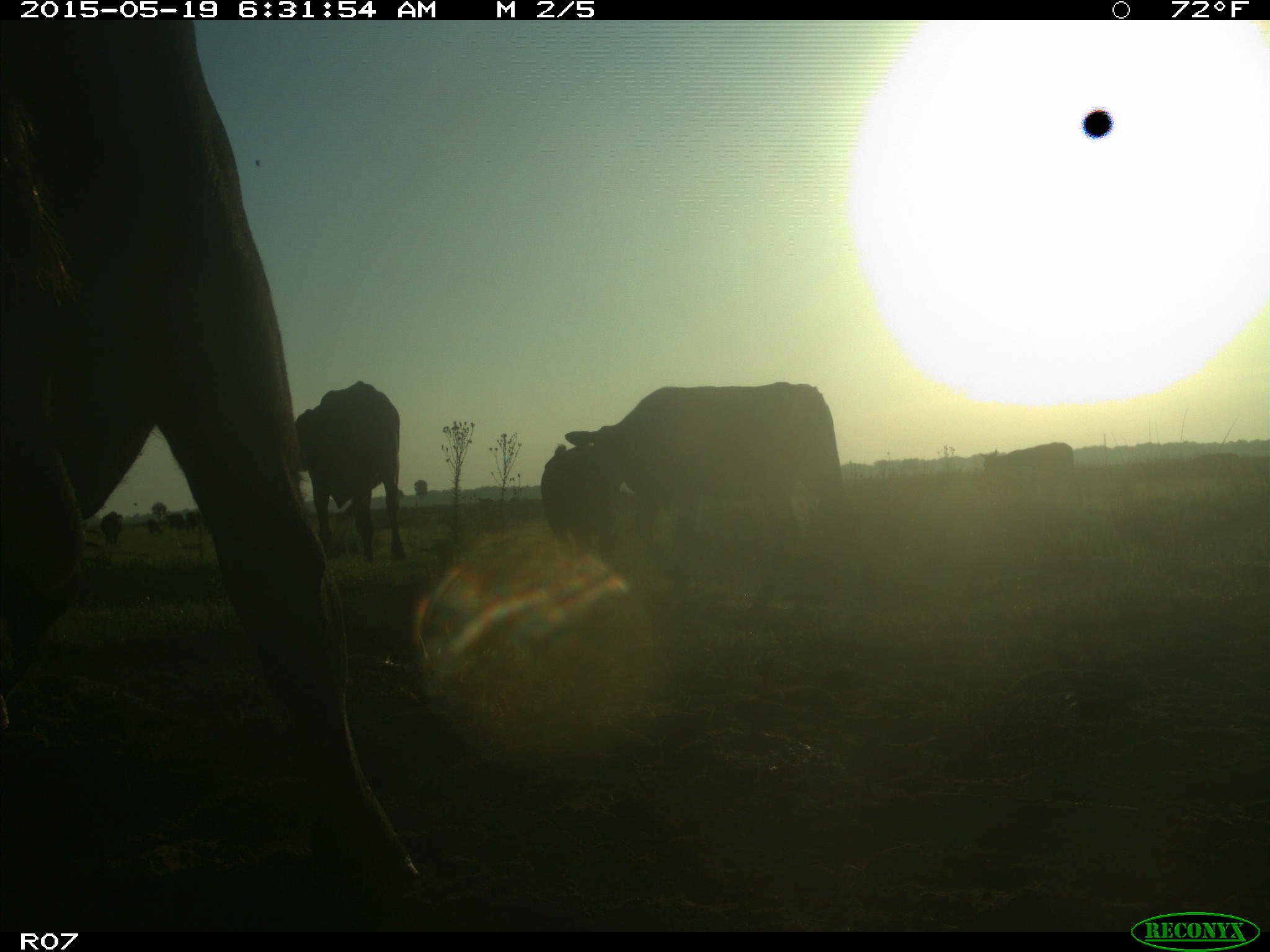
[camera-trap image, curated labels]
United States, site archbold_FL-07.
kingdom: Animalia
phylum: Chordata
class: Mammalia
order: Artiodactyla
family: Bovidae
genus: Bos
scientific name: Bos taurus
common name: domestic cow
Bos taurus (domestic cow).